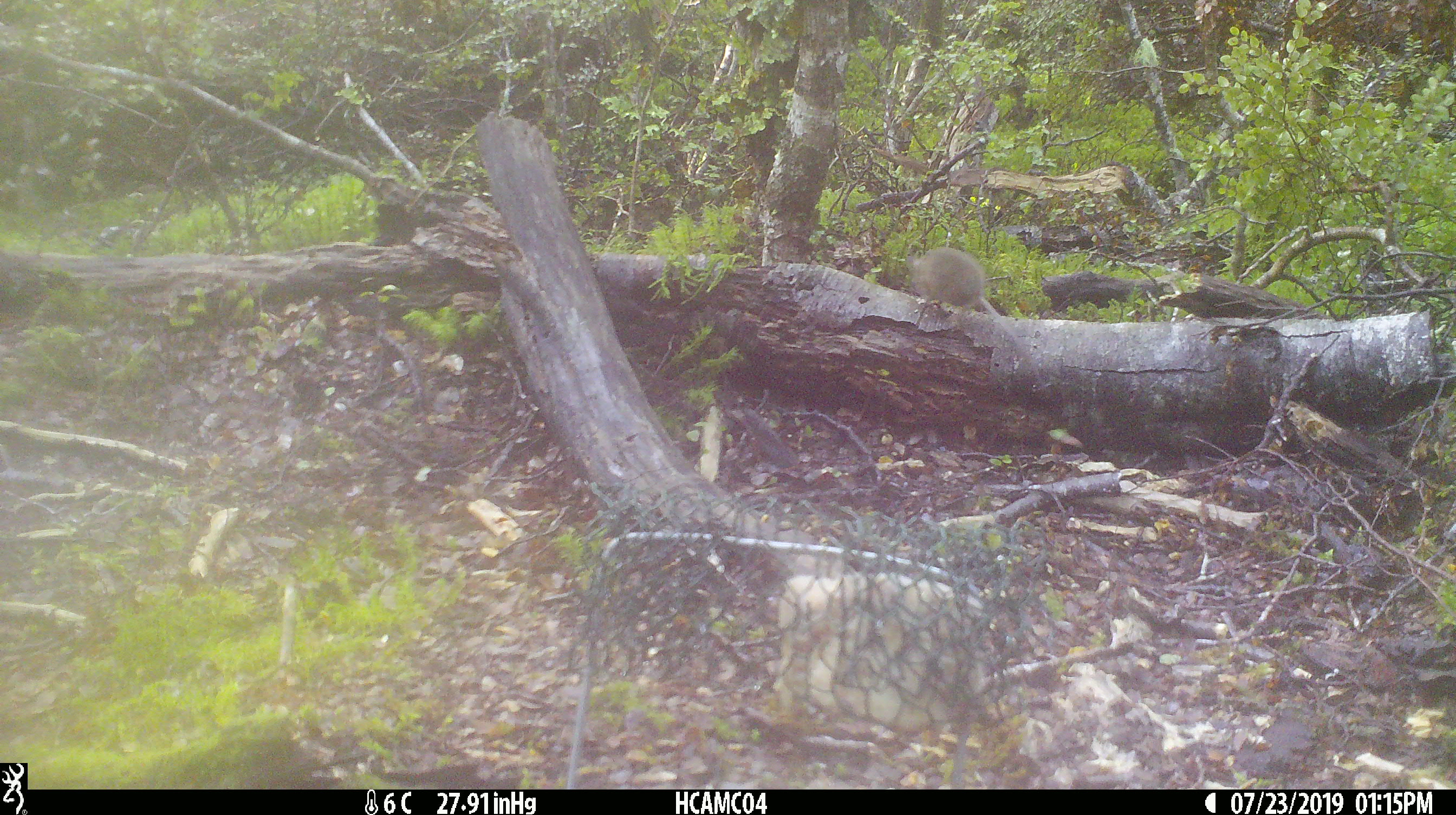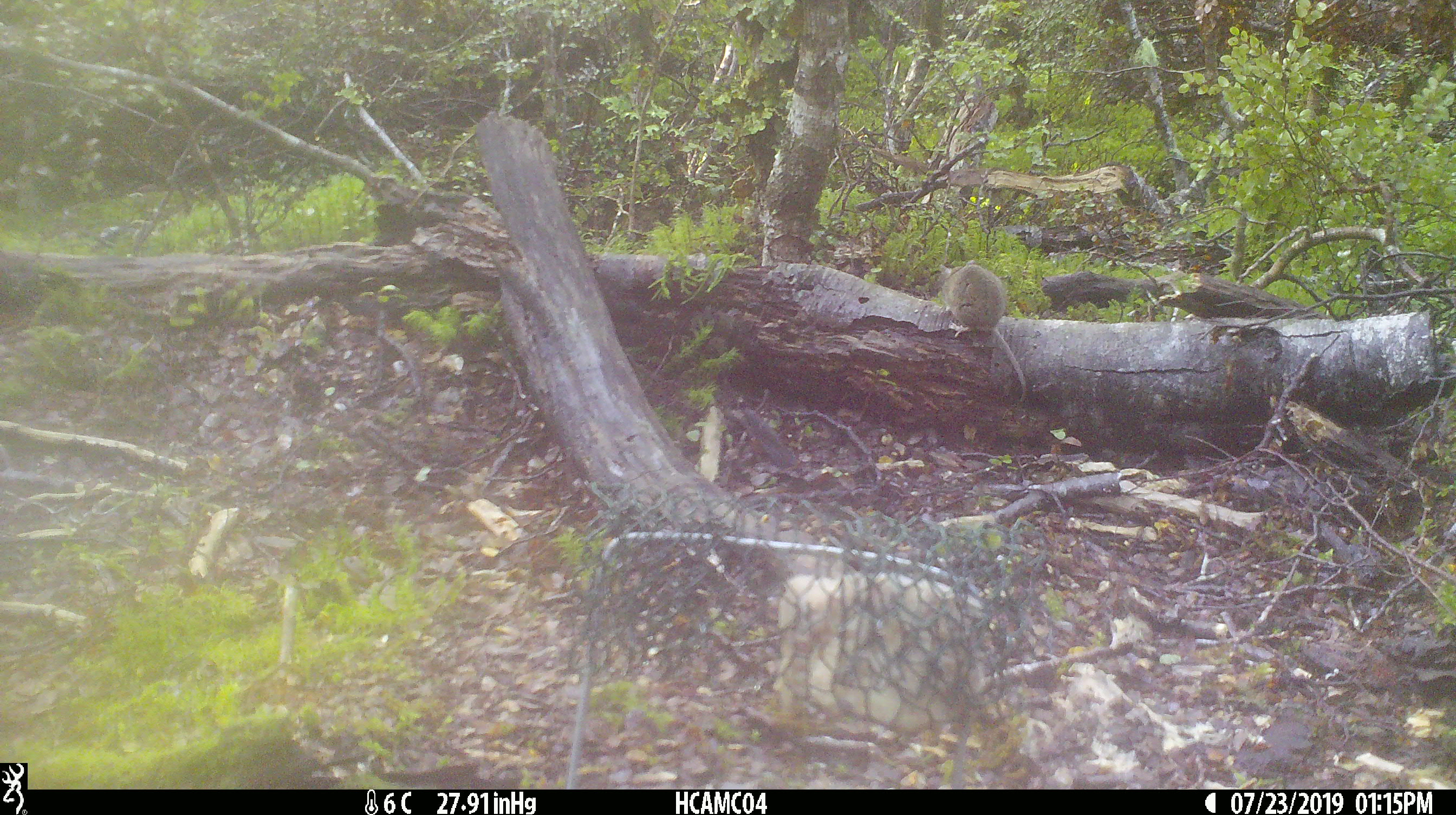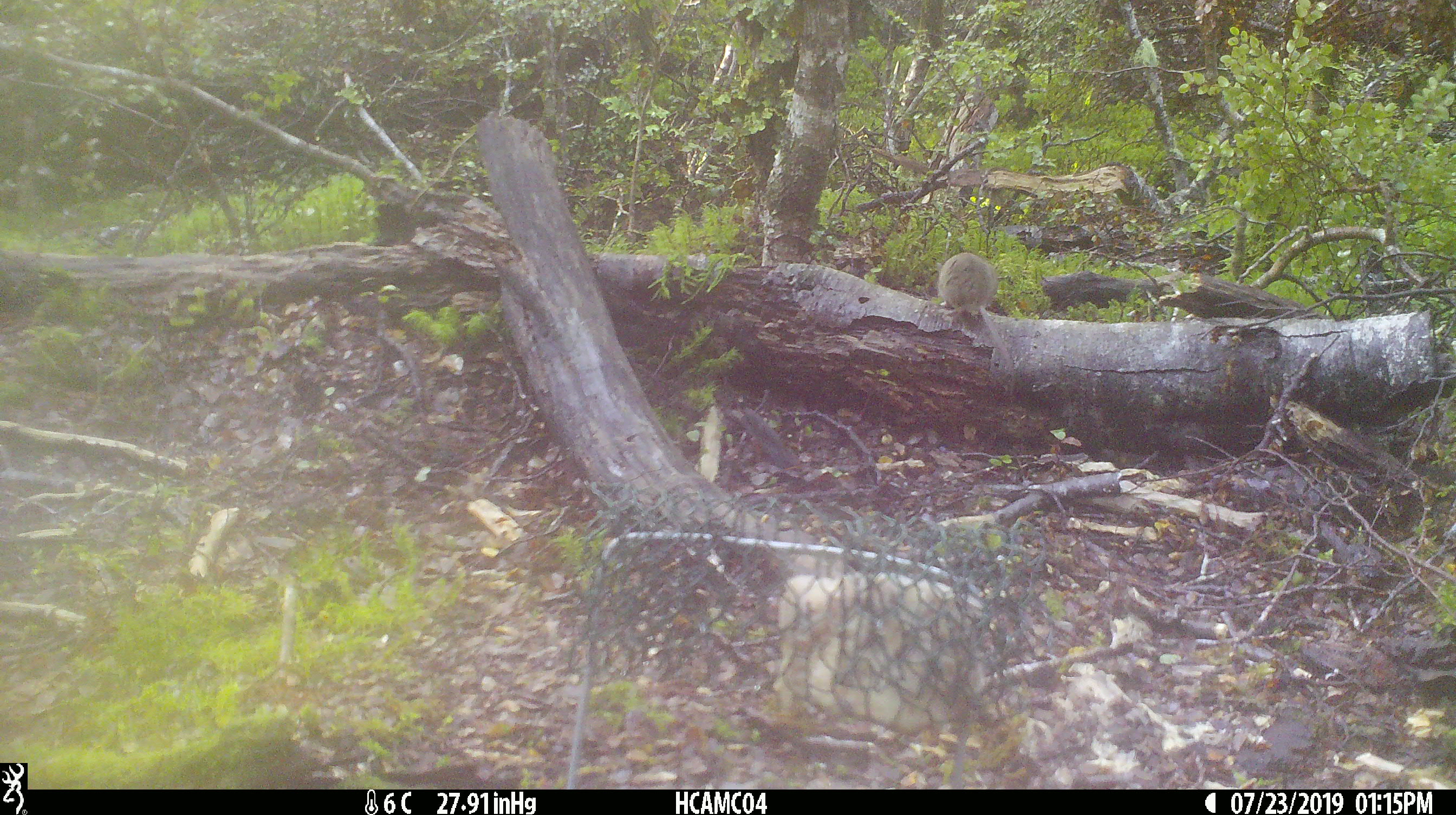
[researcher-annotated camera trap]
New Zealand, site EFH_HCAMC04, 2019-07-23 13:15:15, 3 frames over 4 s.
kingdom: Animalia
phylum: Chordata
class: Mammalia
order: Rodentia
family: Muridae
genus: Mus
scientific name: Mus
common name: mouse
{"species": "mouse (Mus)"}